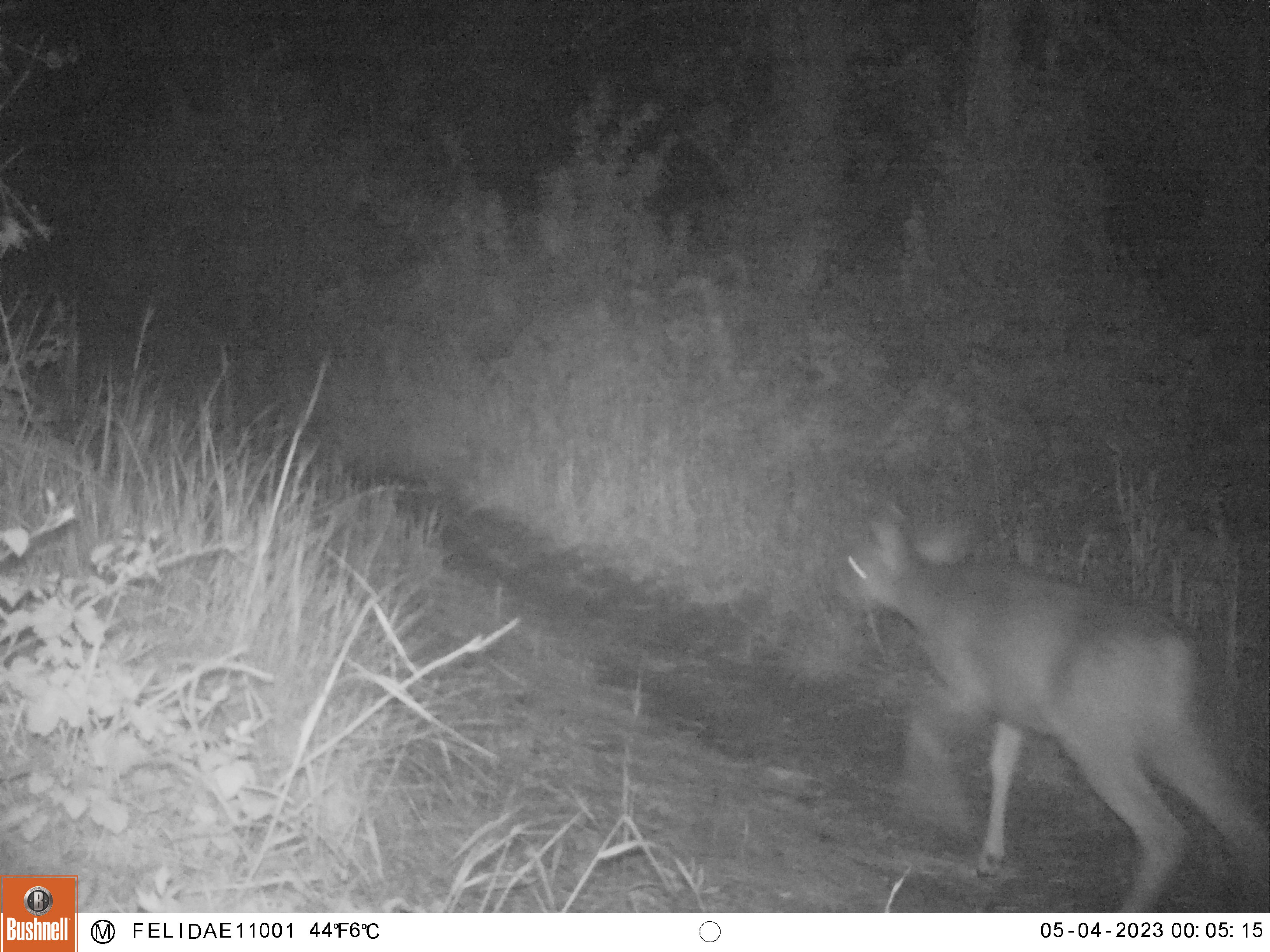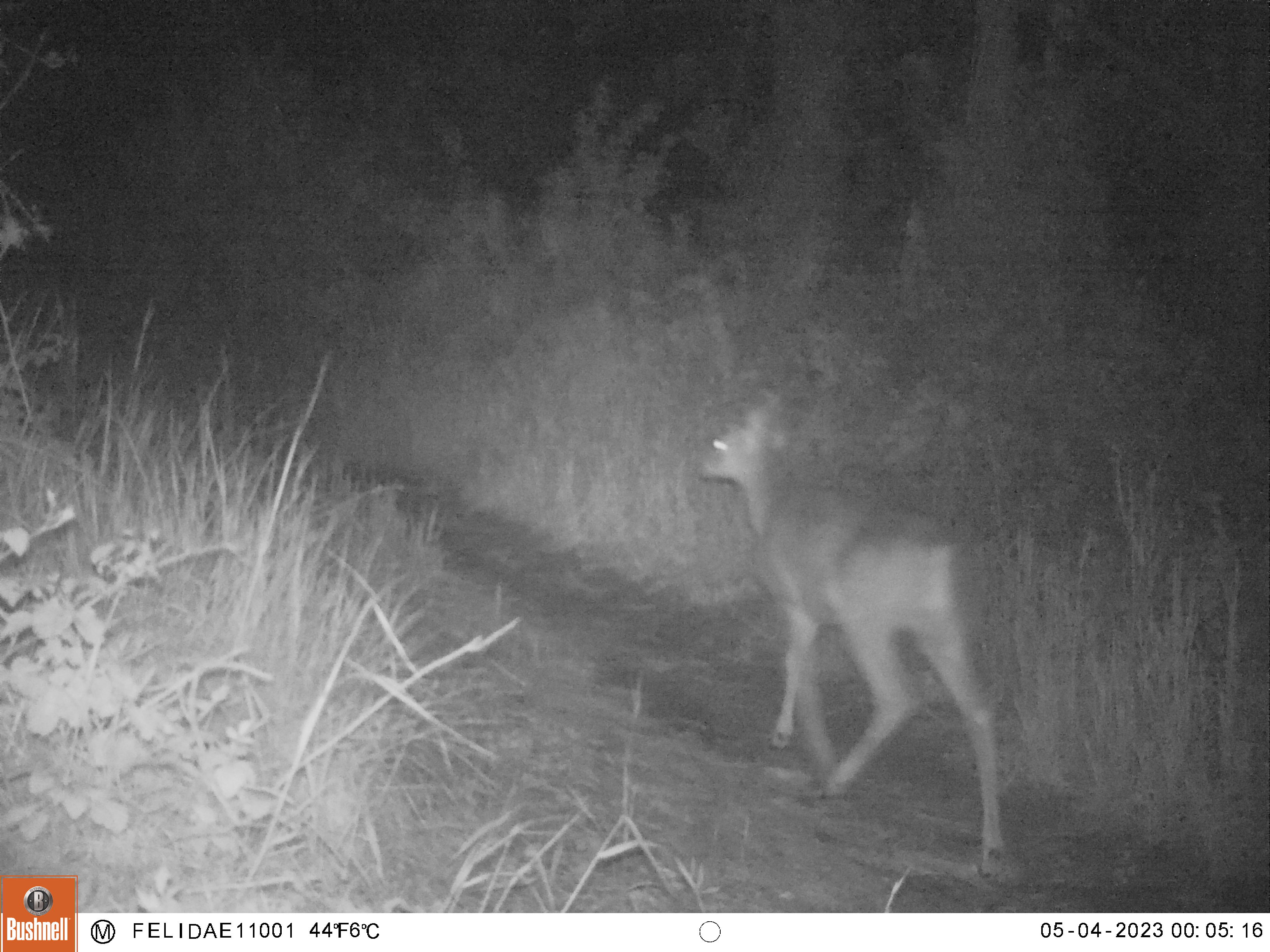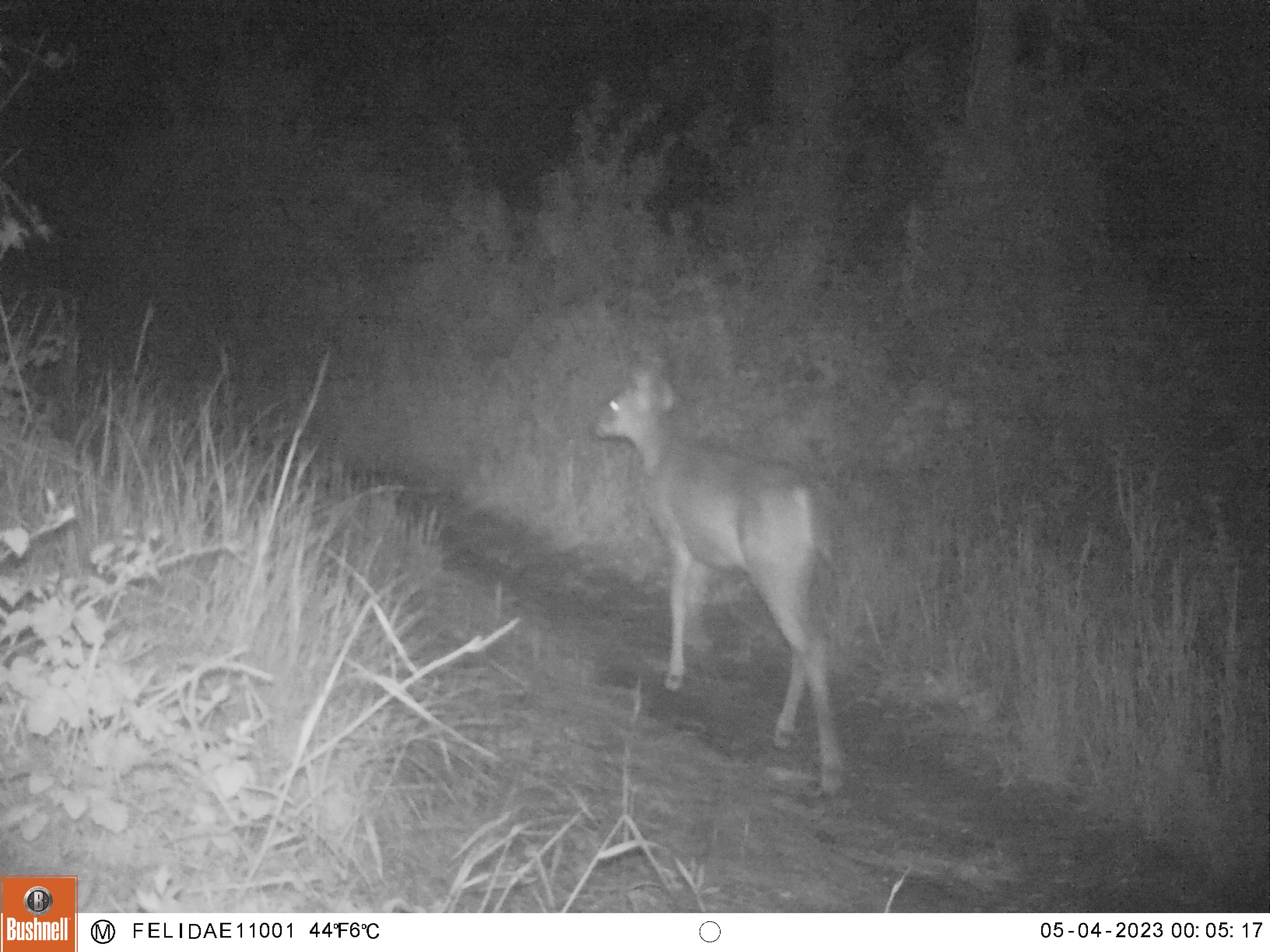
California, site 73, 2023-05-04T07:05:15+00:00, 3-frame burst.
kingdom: Animalia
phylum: Chordata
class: Mammalia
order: Artiodactyla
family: Cervidae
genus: Odocoileus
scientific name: Odocoileus hemionus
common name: mule deer